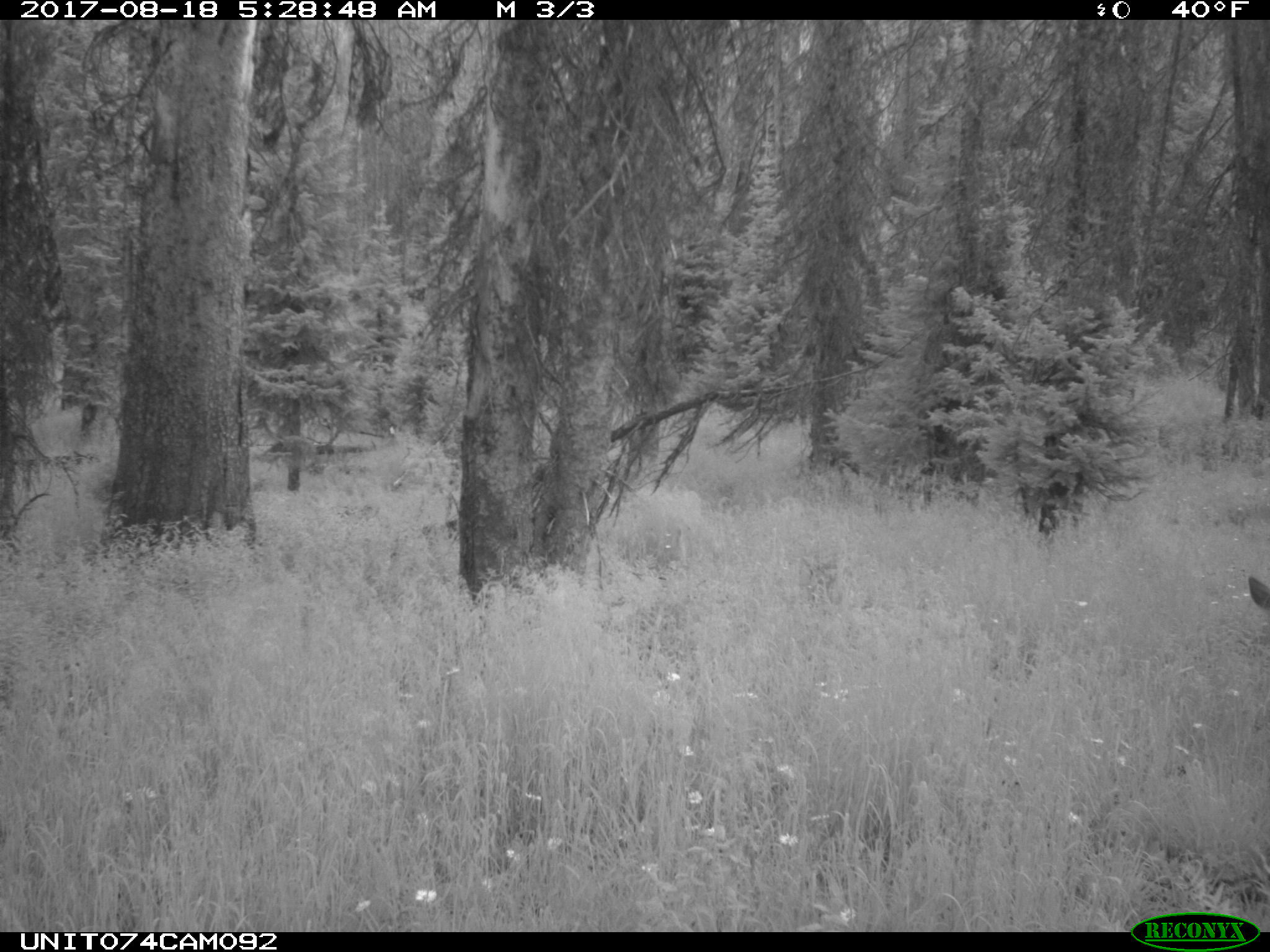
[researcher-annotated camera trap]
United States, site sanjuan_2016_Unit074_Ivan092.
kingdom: Animalia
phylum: Chordata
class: Mammalia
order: Artiodactyla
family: Cervidae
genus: Odocoileus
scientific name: Odocoileus hemionus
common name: mule deer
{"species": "Odocoileus hemionus (mule deer)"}